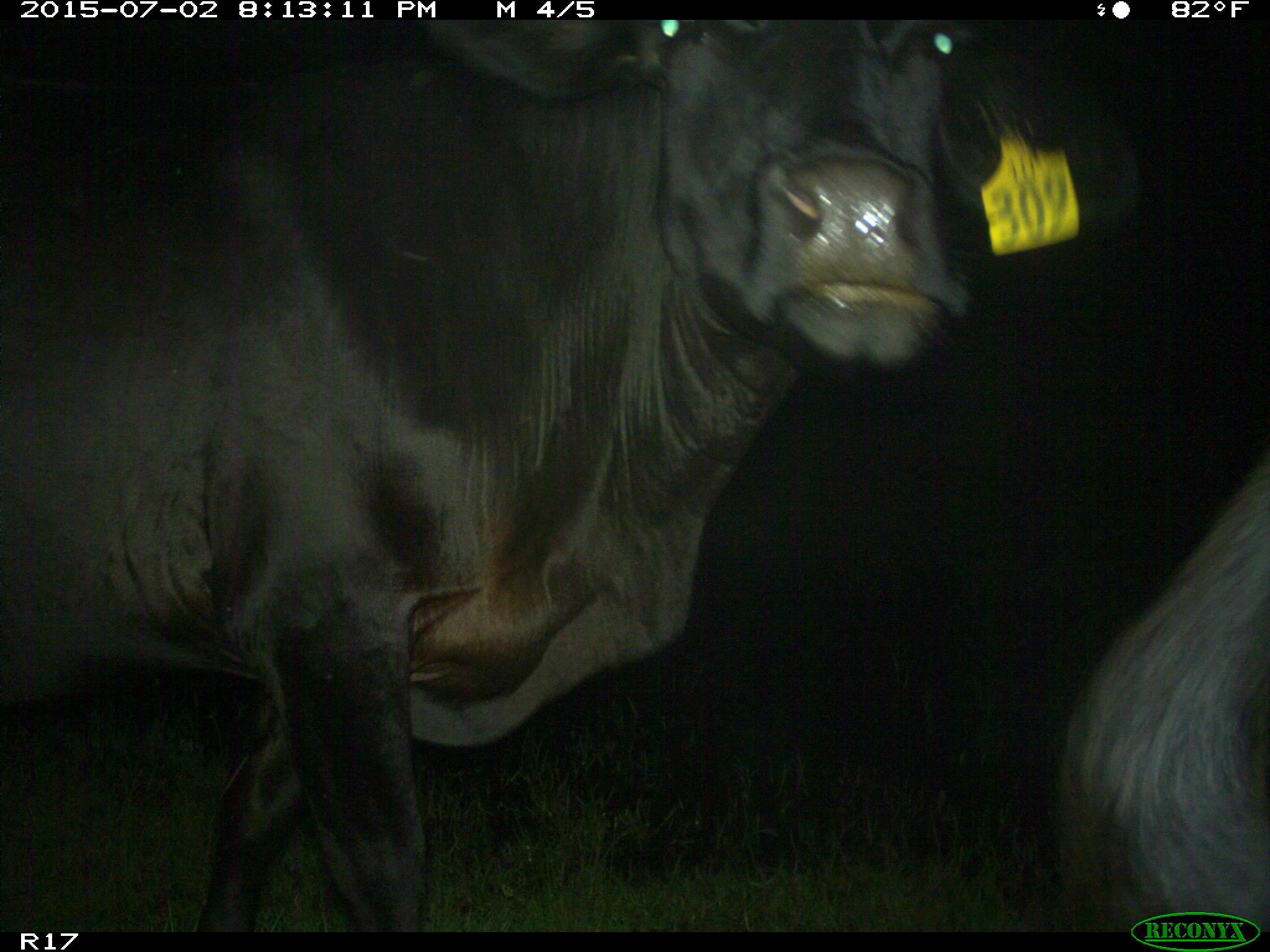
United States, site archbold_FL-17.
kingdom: Animalia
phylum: Chordata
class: Mammalia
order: Artiodactyla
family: Bovidae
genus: Bos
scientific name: Bos taurus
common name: domestic cow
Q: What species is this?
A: Bos taurus (domestic cow).